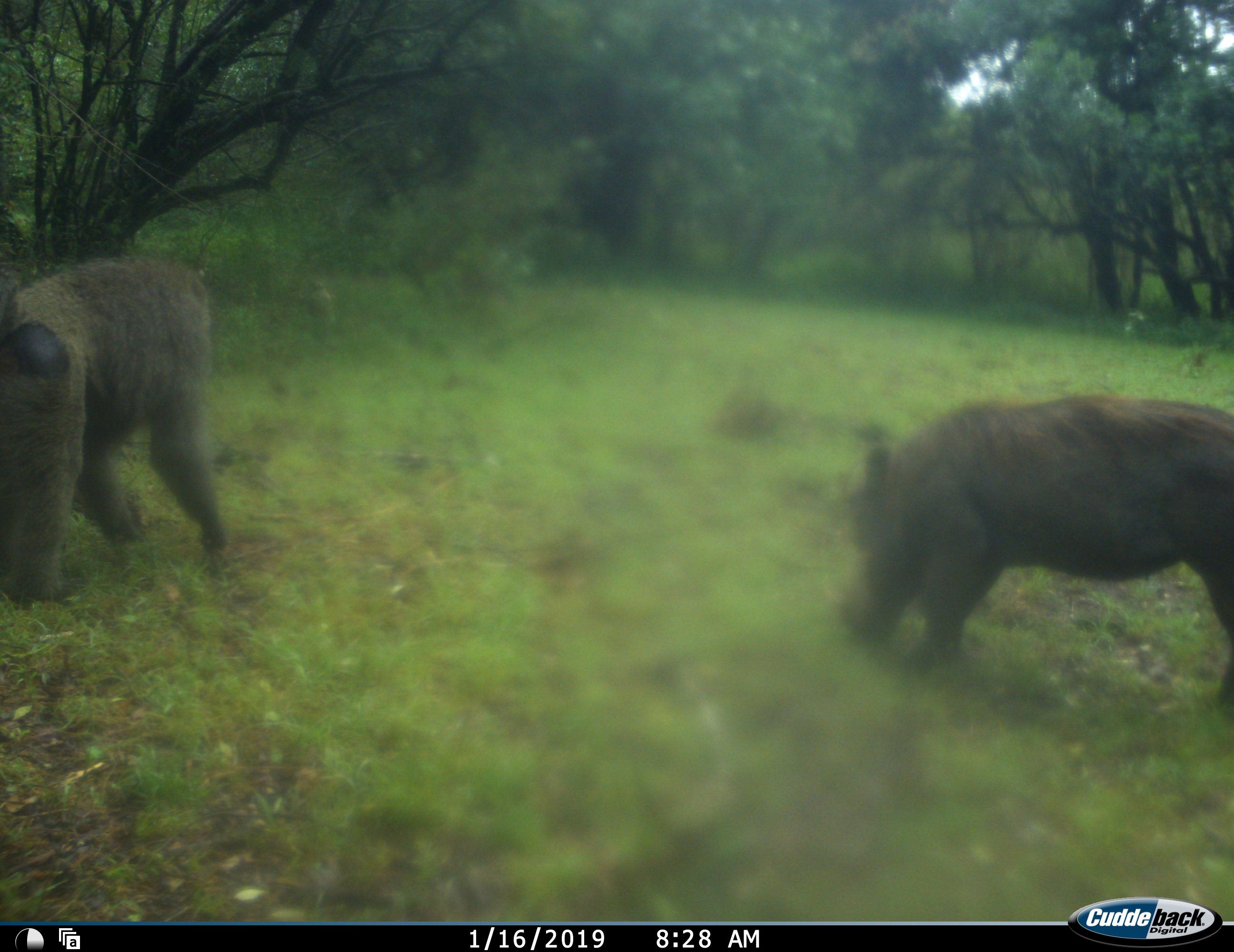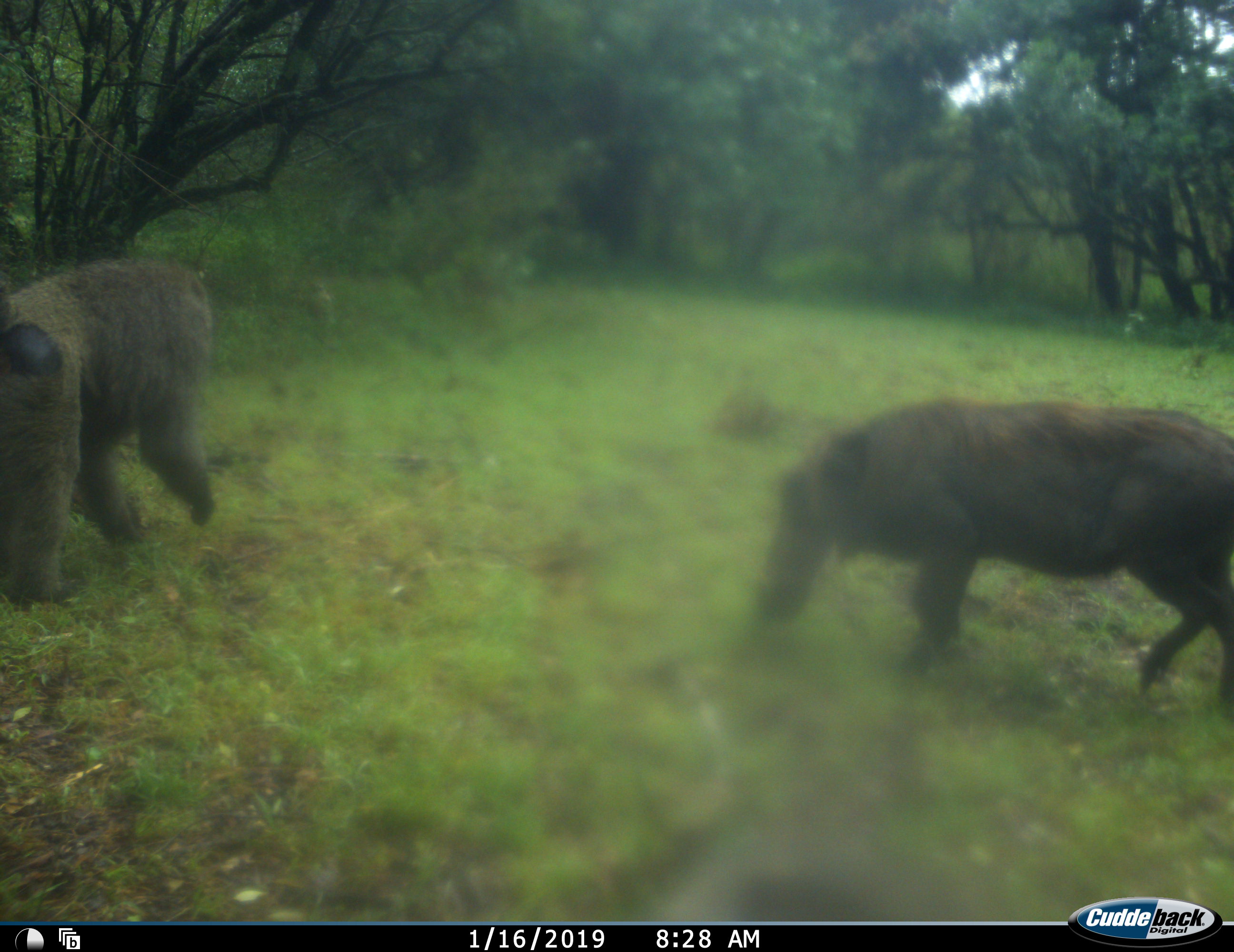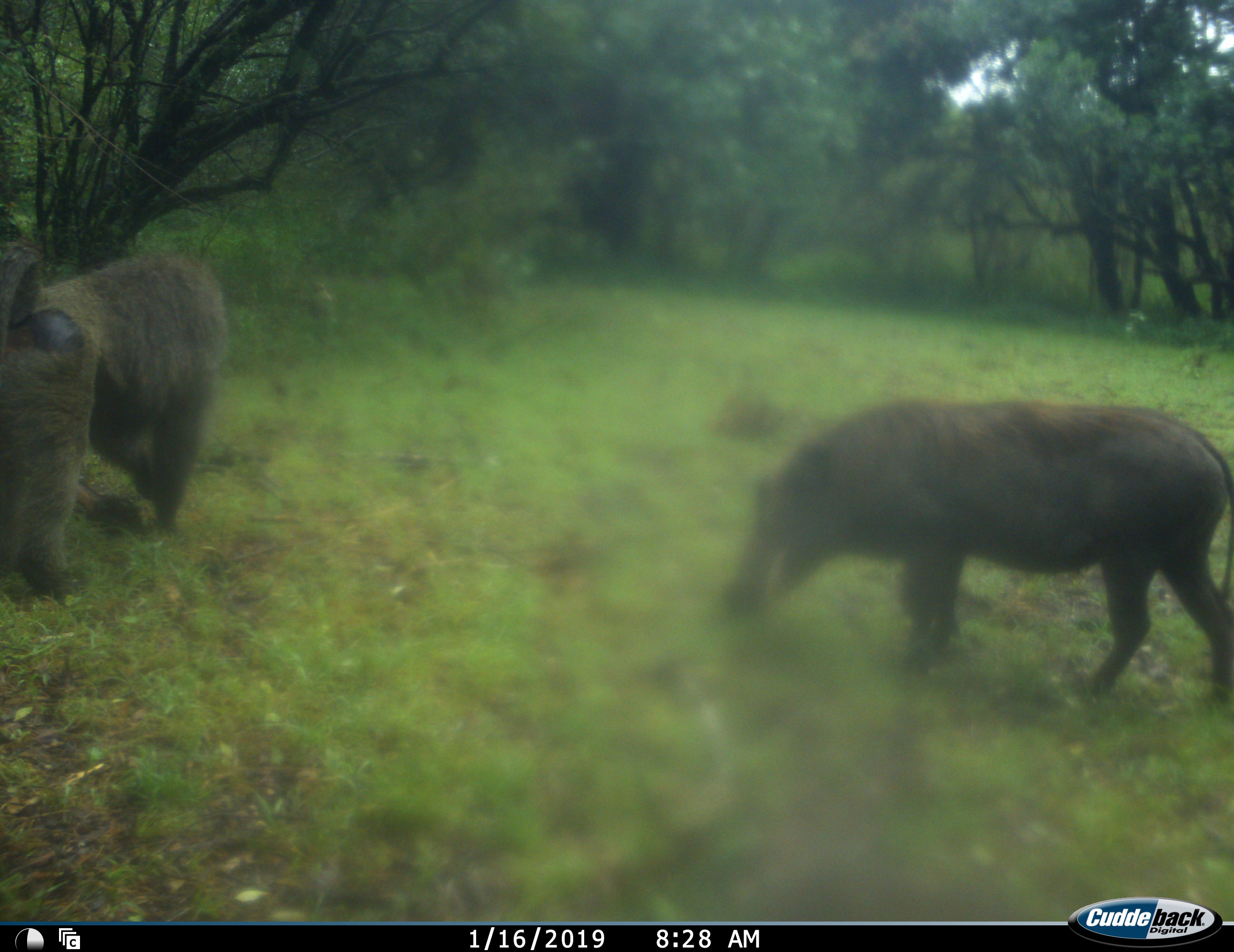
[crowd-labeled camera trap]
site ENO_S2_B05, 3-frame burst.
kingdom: Animalia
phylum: Chordata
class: Mammalia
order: Primates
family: Cercopithecidae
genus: Papio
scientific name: Papio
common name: baboon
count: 1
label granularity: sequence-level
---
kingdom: Animalia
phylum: Chordata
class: Mammalia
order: Artiodactyla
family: Suidae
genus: Phacochoerus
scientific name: Phacochoerus africanus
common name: warthog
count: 1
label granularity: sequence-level